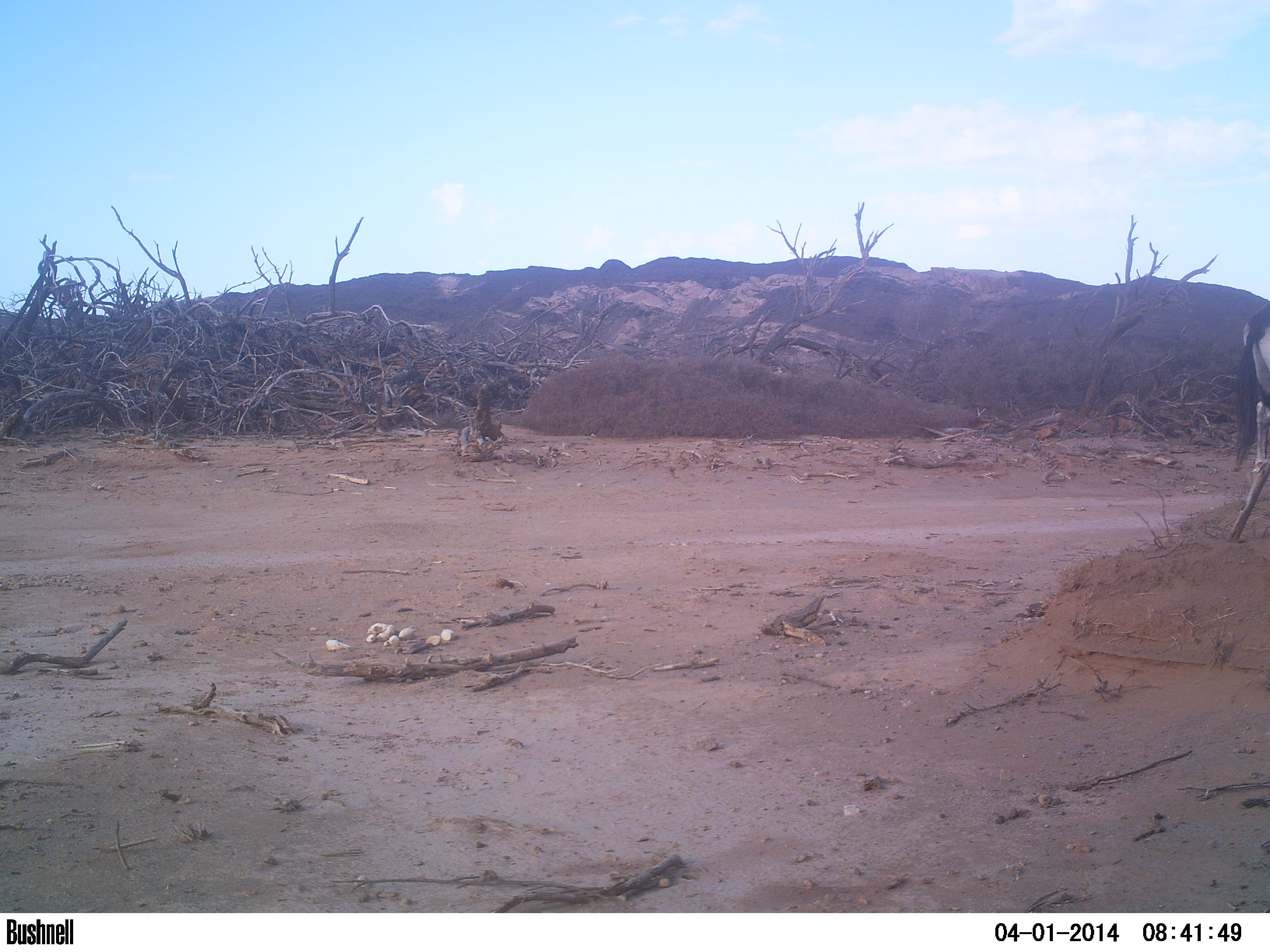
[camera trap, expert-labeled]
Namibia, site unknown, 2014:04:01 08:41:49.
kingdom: Animalia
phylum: Chordata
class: Mammalia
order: Artiodactyla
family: Bovidae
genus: Oryx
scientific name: Oryx gazella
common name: gemsbok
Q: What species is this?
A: Oryx gazella (gemsbok).